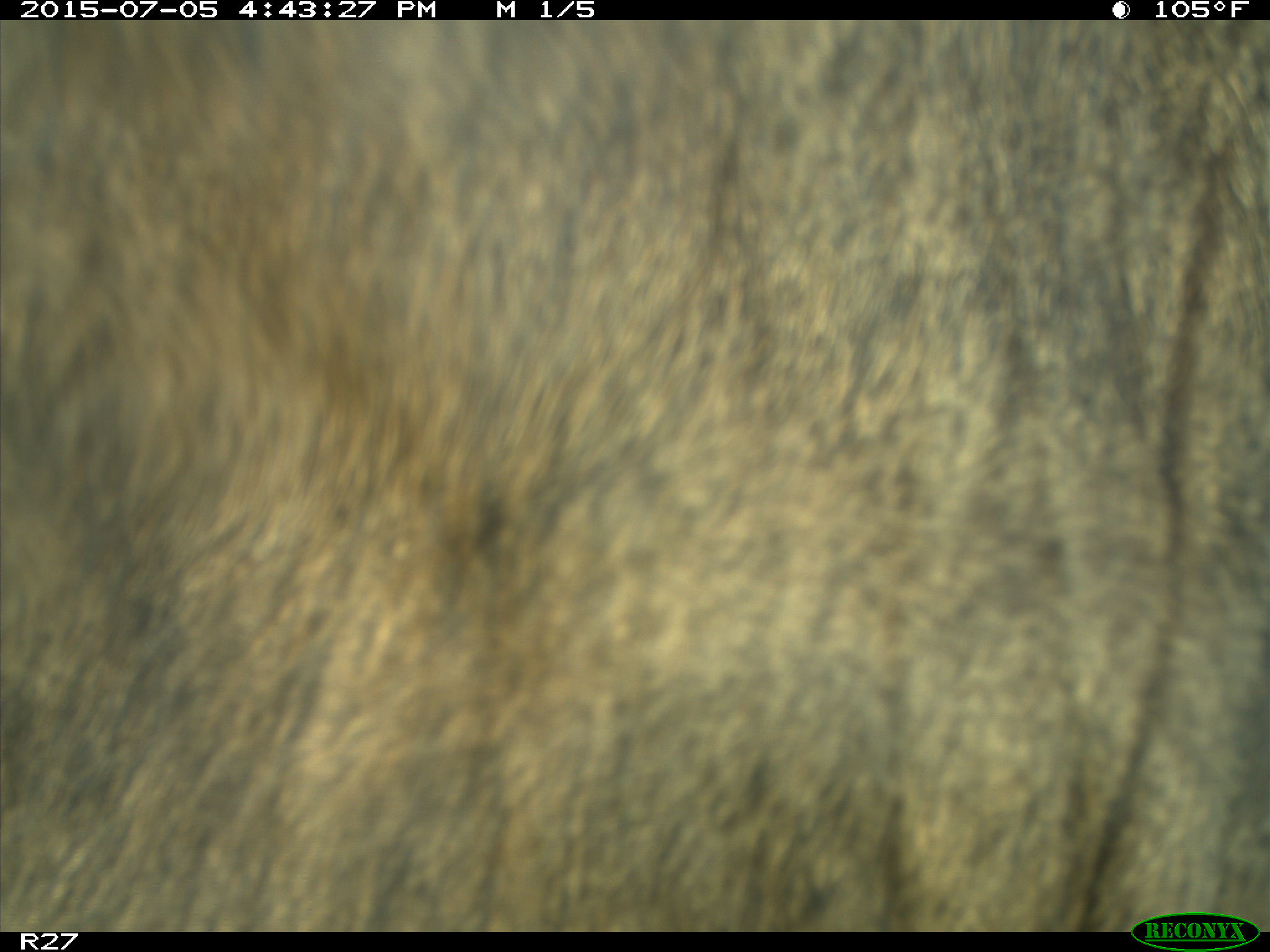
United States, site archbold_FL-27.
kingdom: Animalia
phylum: Chordata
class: Mammalia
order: Artiodactyla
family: Bovidae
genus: Bos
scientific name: Bos taurus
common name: domestic cow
Bos taurus (domestic cow).